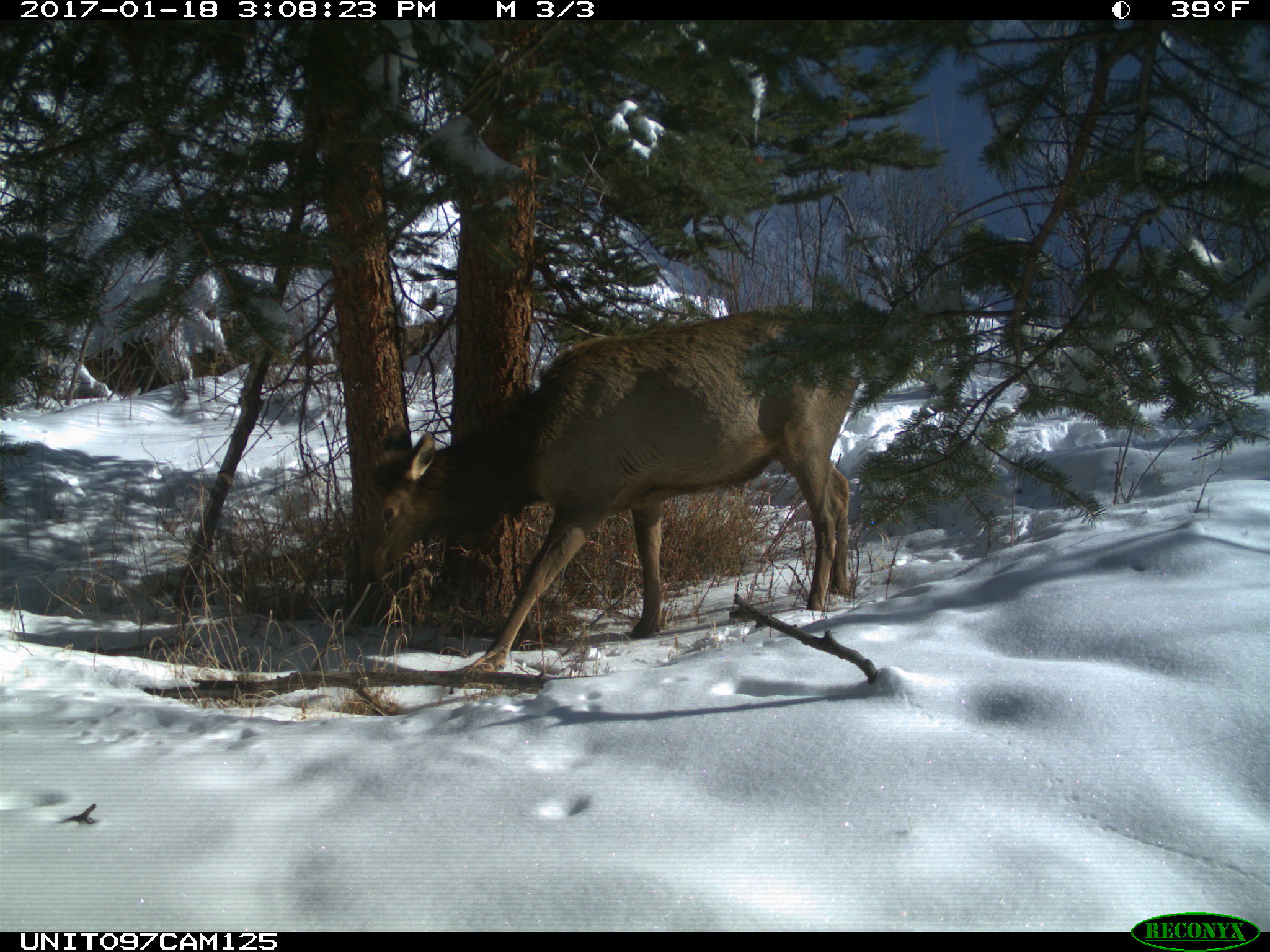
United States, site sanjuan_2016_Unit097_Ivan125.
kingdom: Animalia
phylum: Chordata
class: Mammalia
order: Artiodactyla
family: Cervidae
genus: Cervus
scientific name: Cervus elaphus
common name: red deer